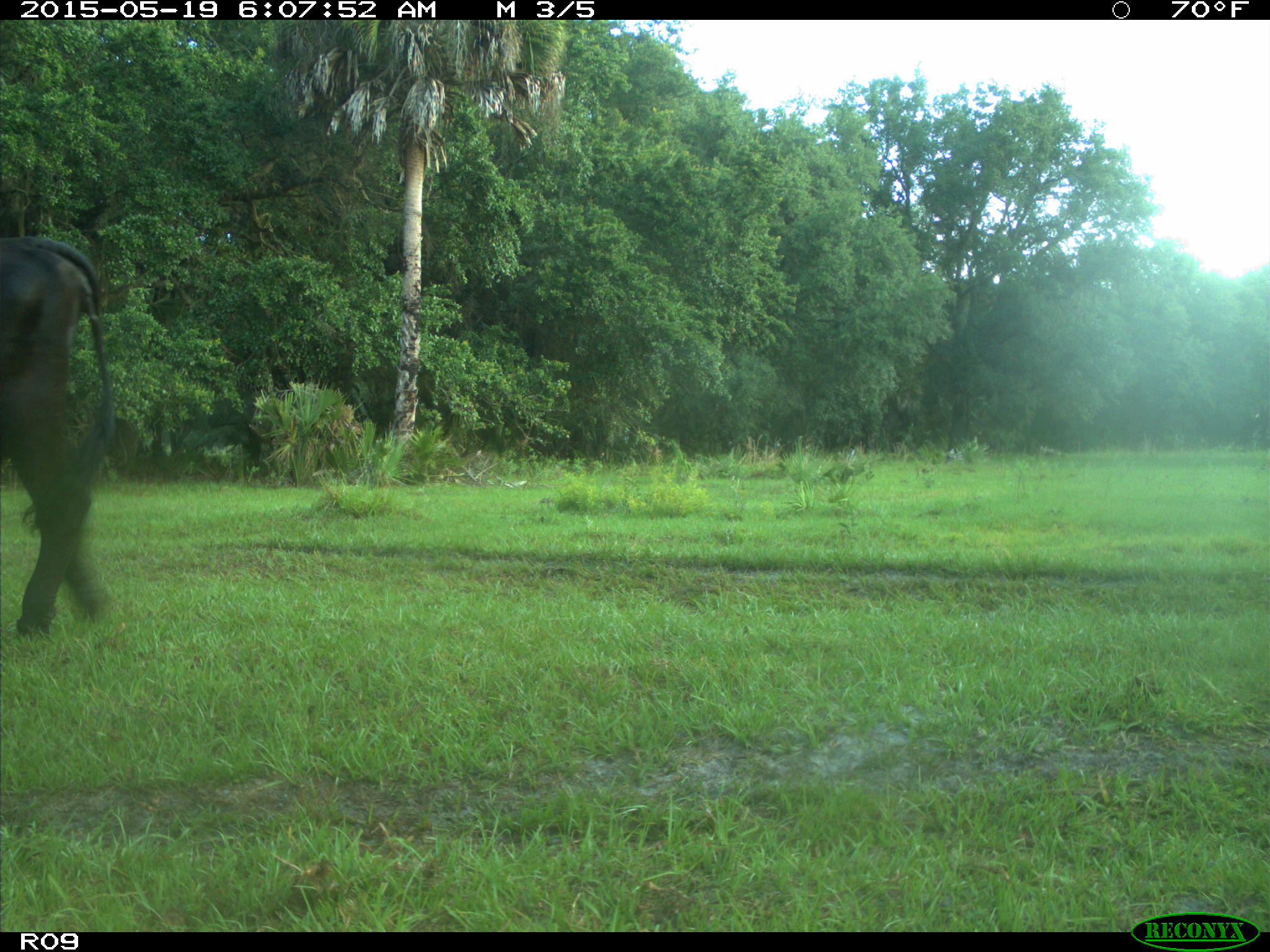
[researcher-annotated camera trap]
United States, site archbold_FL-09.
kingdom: Animalia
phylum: Chordata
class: Mammalia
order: Artiodactyla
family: Bovidae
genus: Bos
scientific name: Bos taurus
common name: domestic cow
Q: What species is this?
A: Bos taurus (domestic cow).